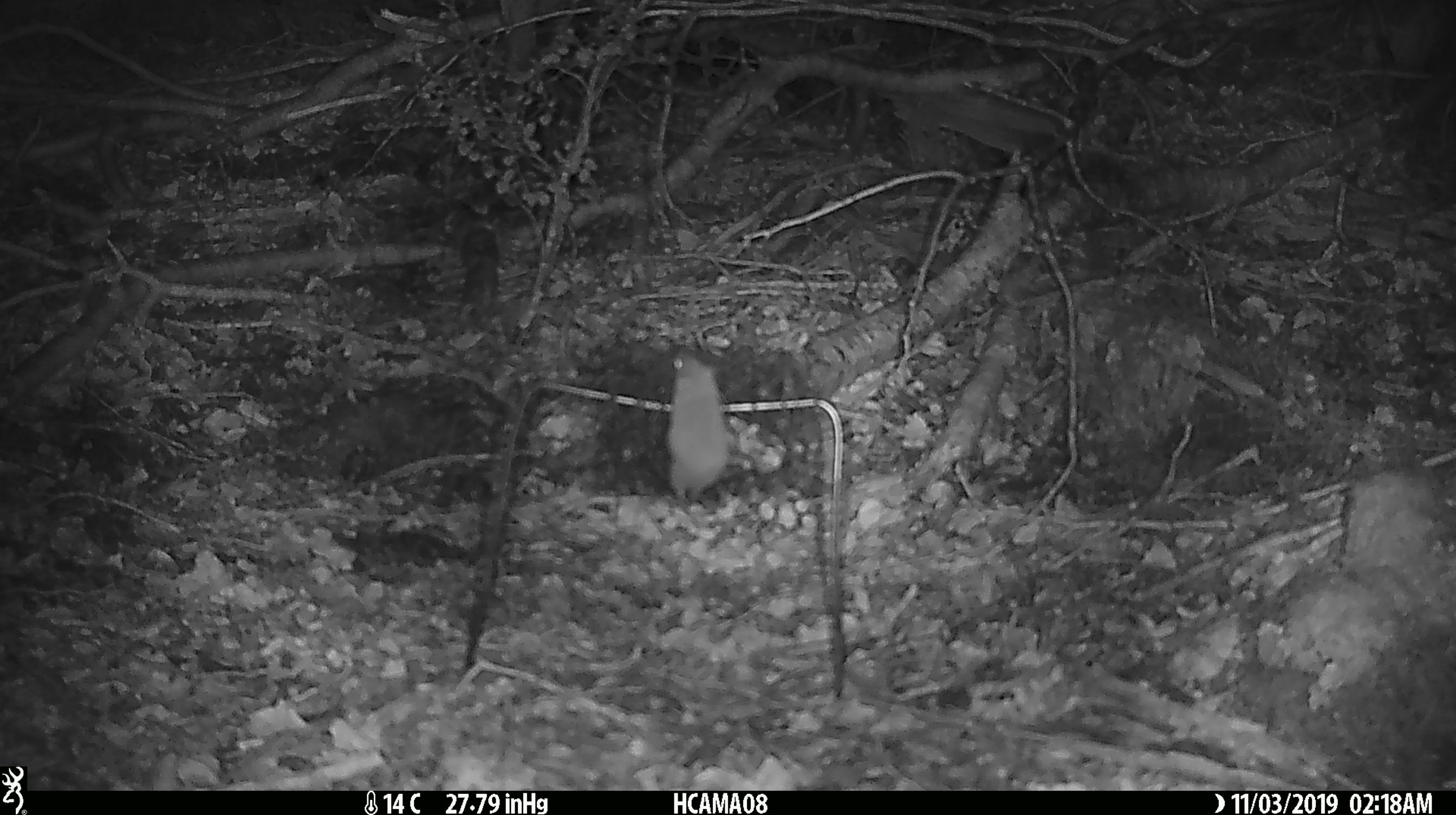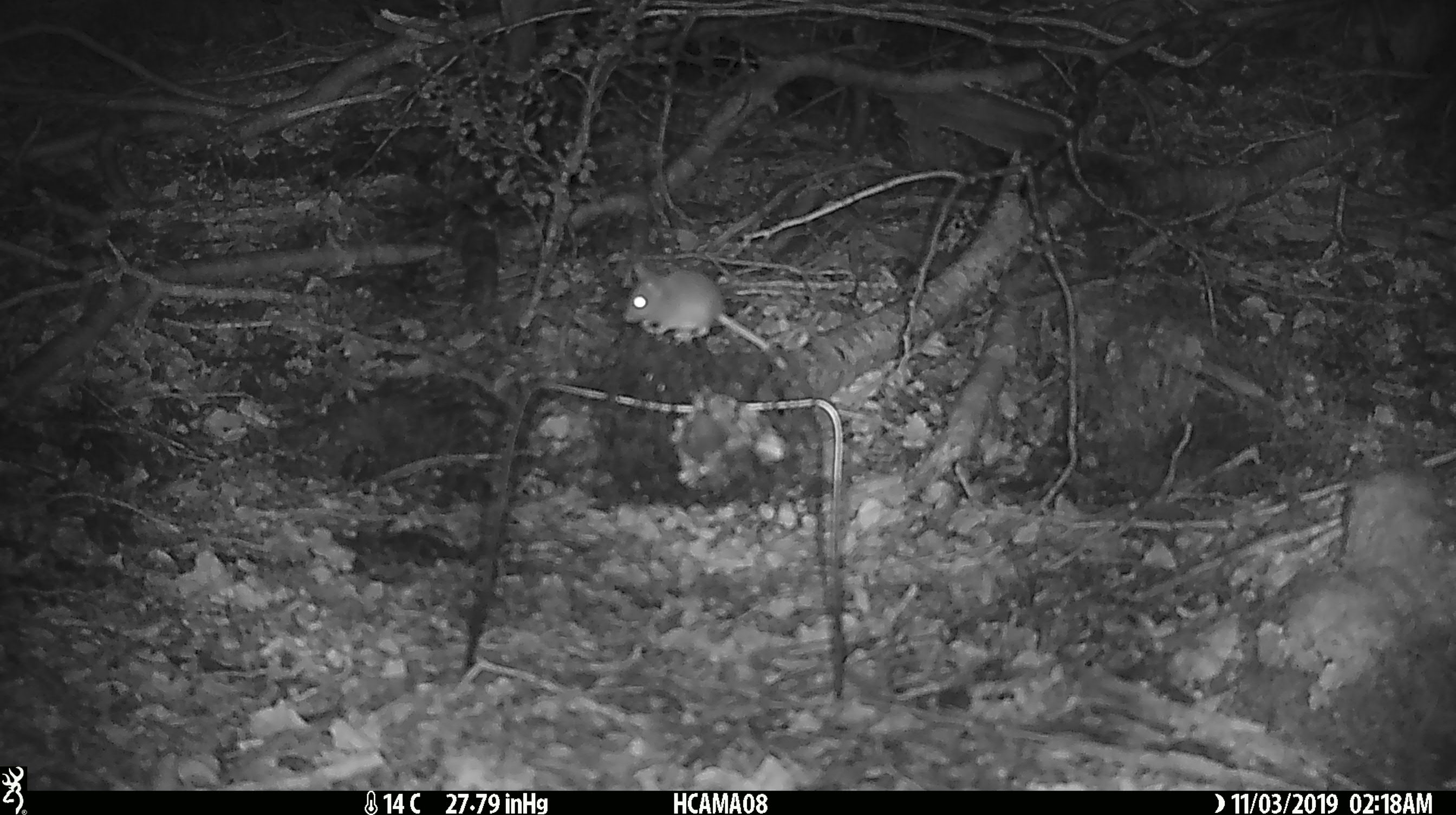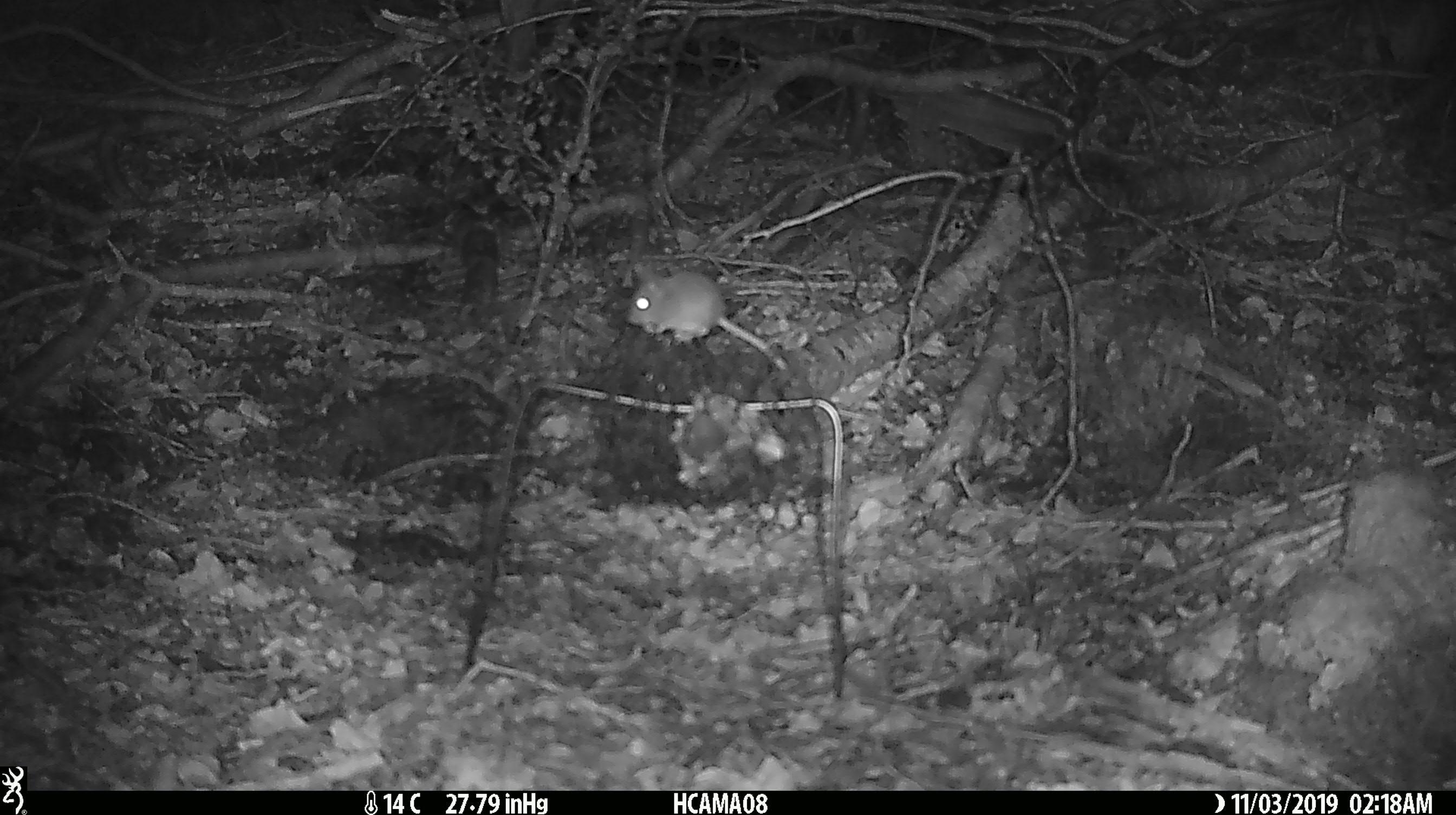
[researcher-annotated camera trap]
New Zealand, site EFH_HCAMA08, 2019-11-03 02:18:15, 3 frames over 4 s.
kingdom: Animalia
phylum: Chordata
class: Mammalia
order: Rodentia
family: Muridae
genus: Mus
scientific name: Mus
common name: mouse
Mouse (Mus).